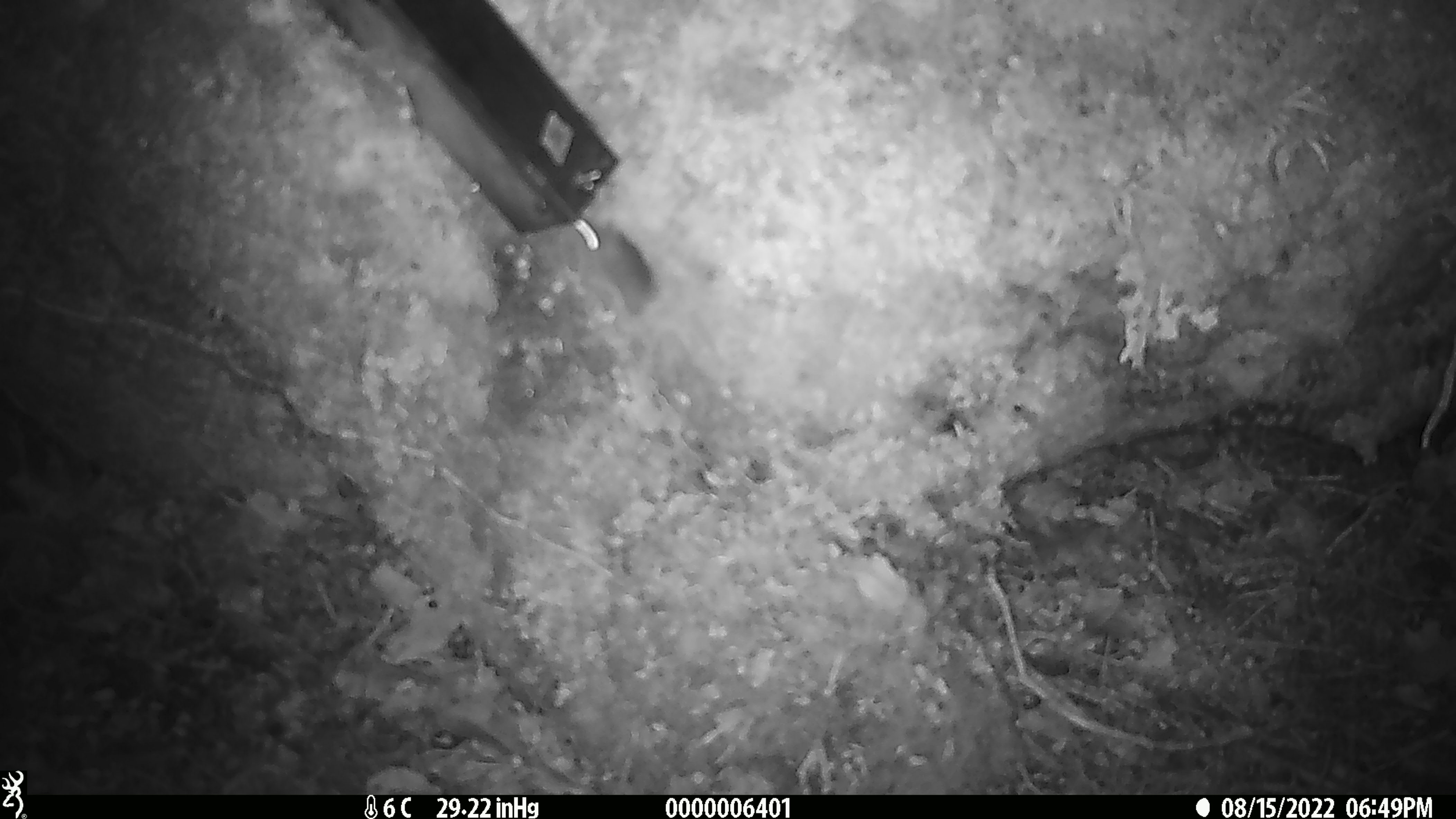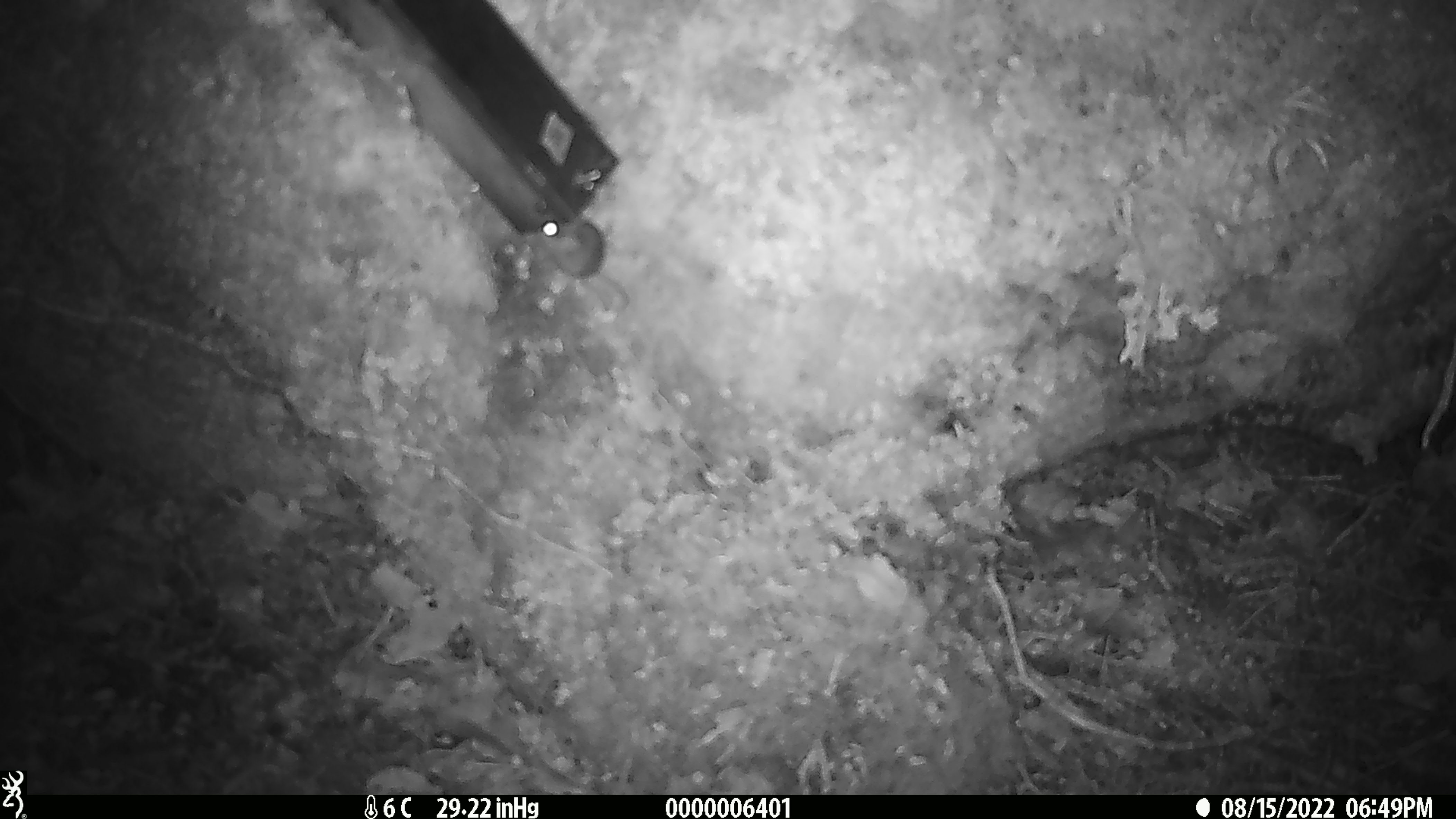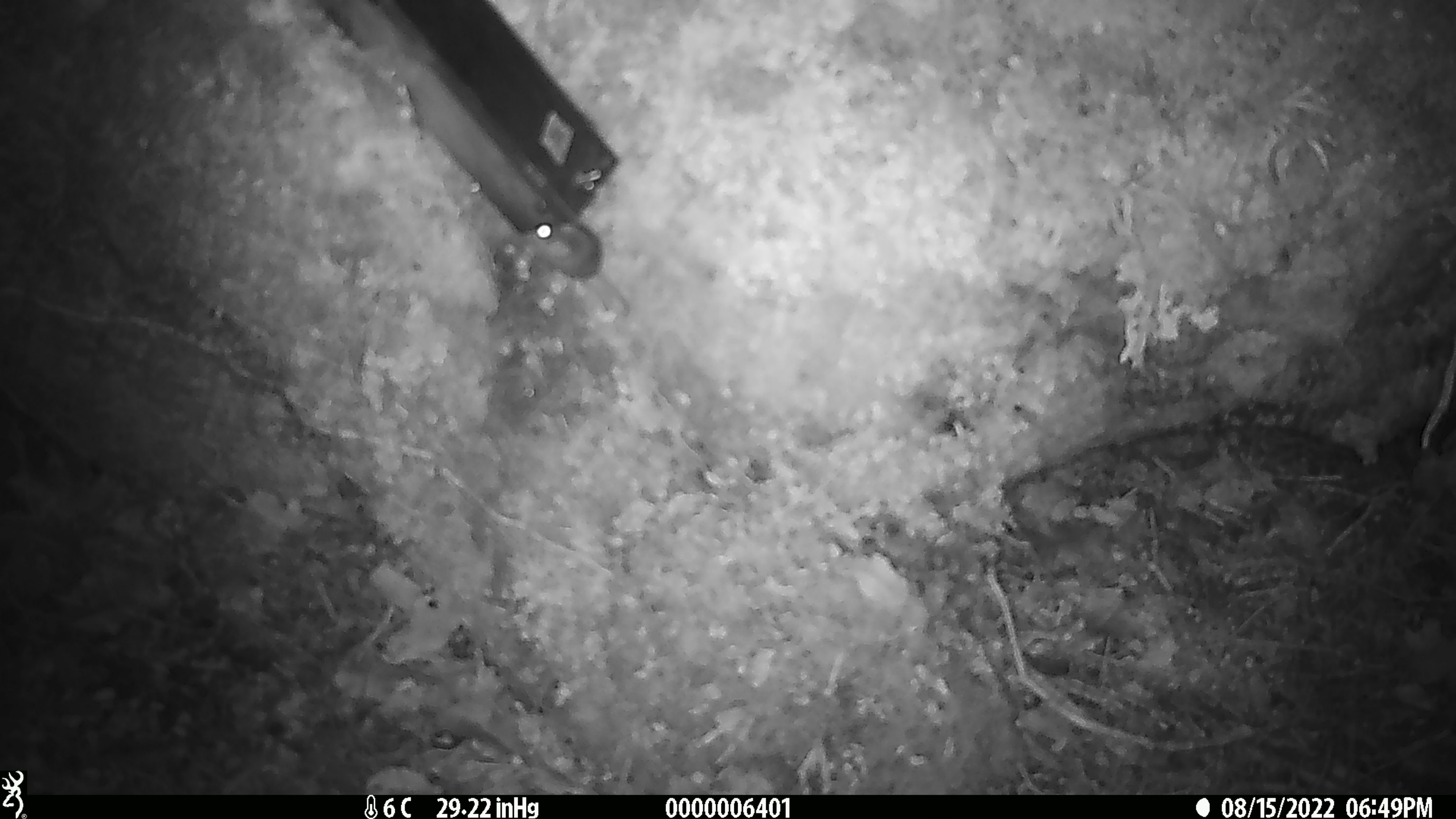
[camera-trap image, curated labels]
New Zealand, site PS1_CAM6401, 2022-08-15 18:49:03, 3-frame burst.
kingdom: Animalia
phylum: Chordata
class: Mammalia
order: Rodentia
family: Muridae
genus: Mus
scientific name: Mus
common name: mouse